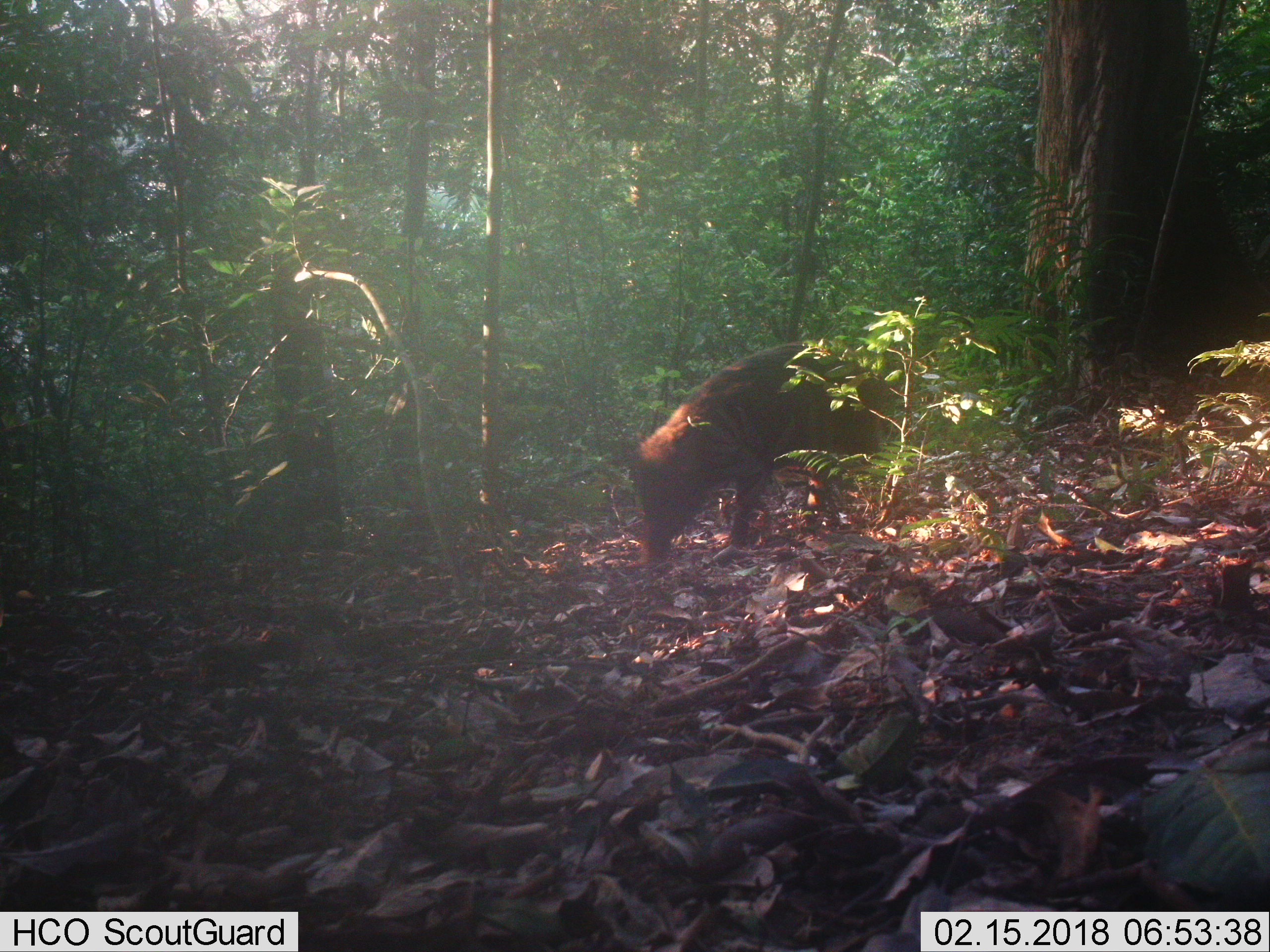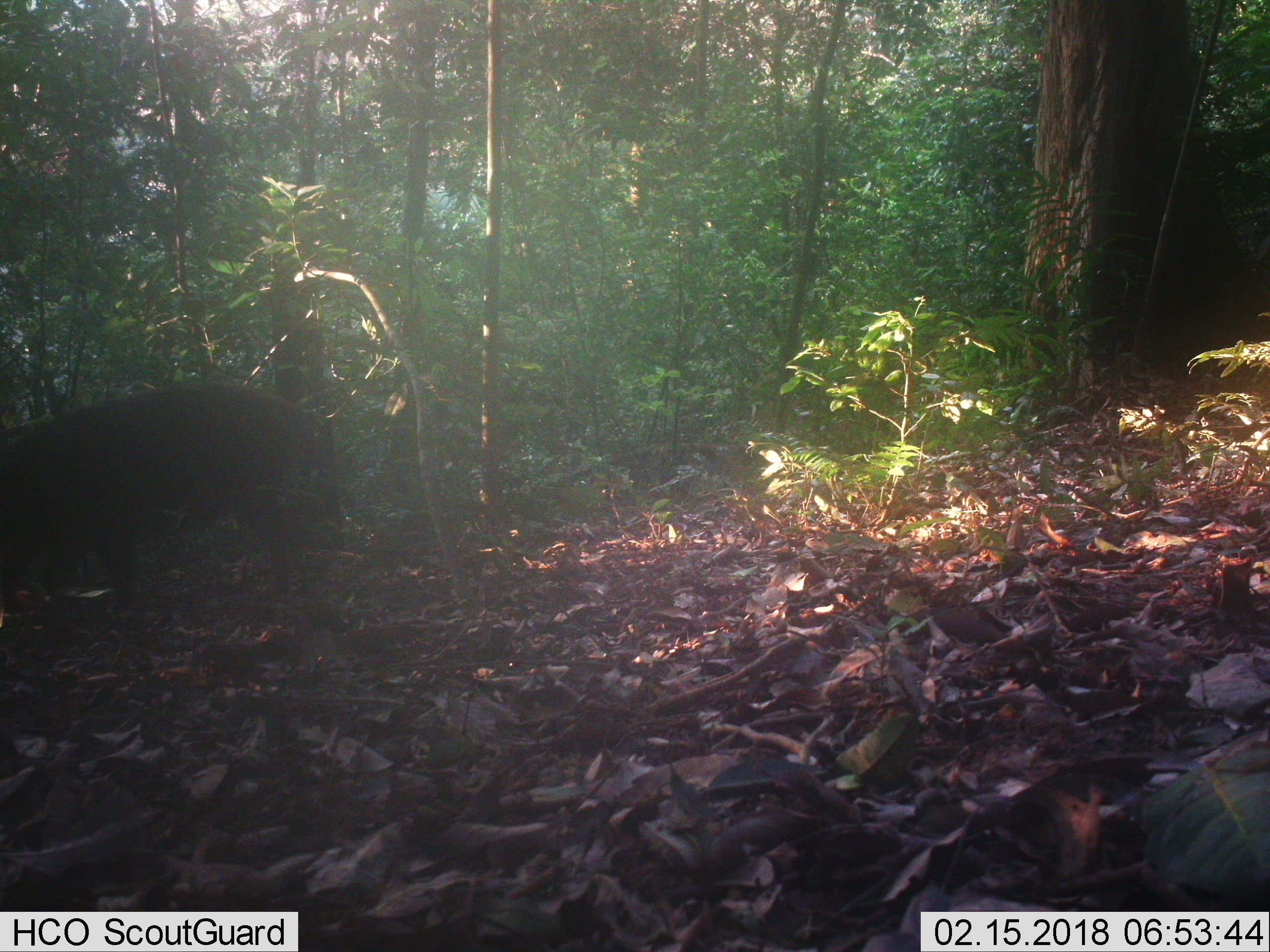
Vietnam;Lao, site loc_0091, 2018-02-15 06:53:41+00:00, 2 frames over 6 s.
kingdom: Animalia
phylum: Chordata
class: Mammalia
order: Artiodactyla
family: Suidae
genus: Sus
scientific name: Sus scrofa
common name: eurasian wild pig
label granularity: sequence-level